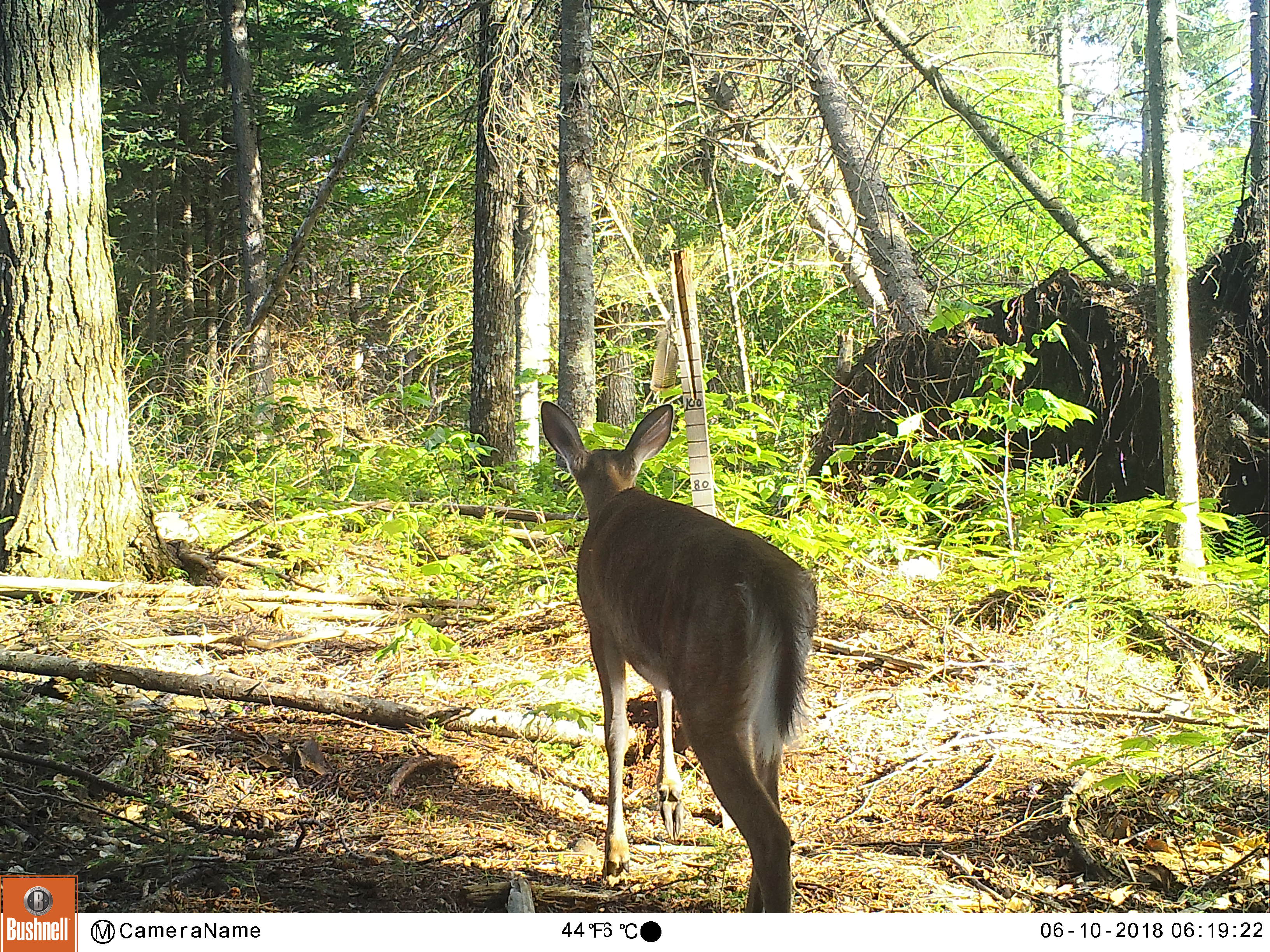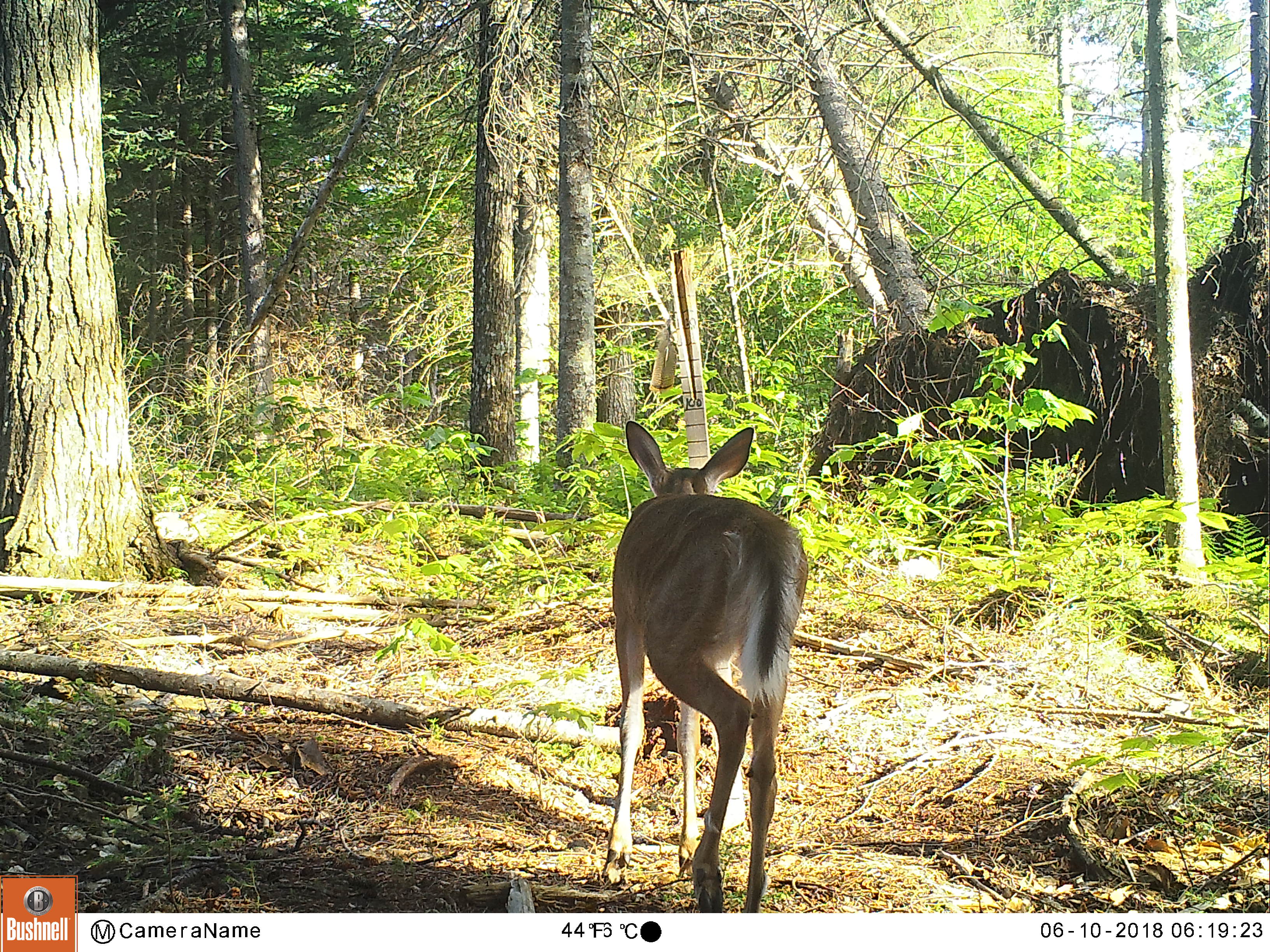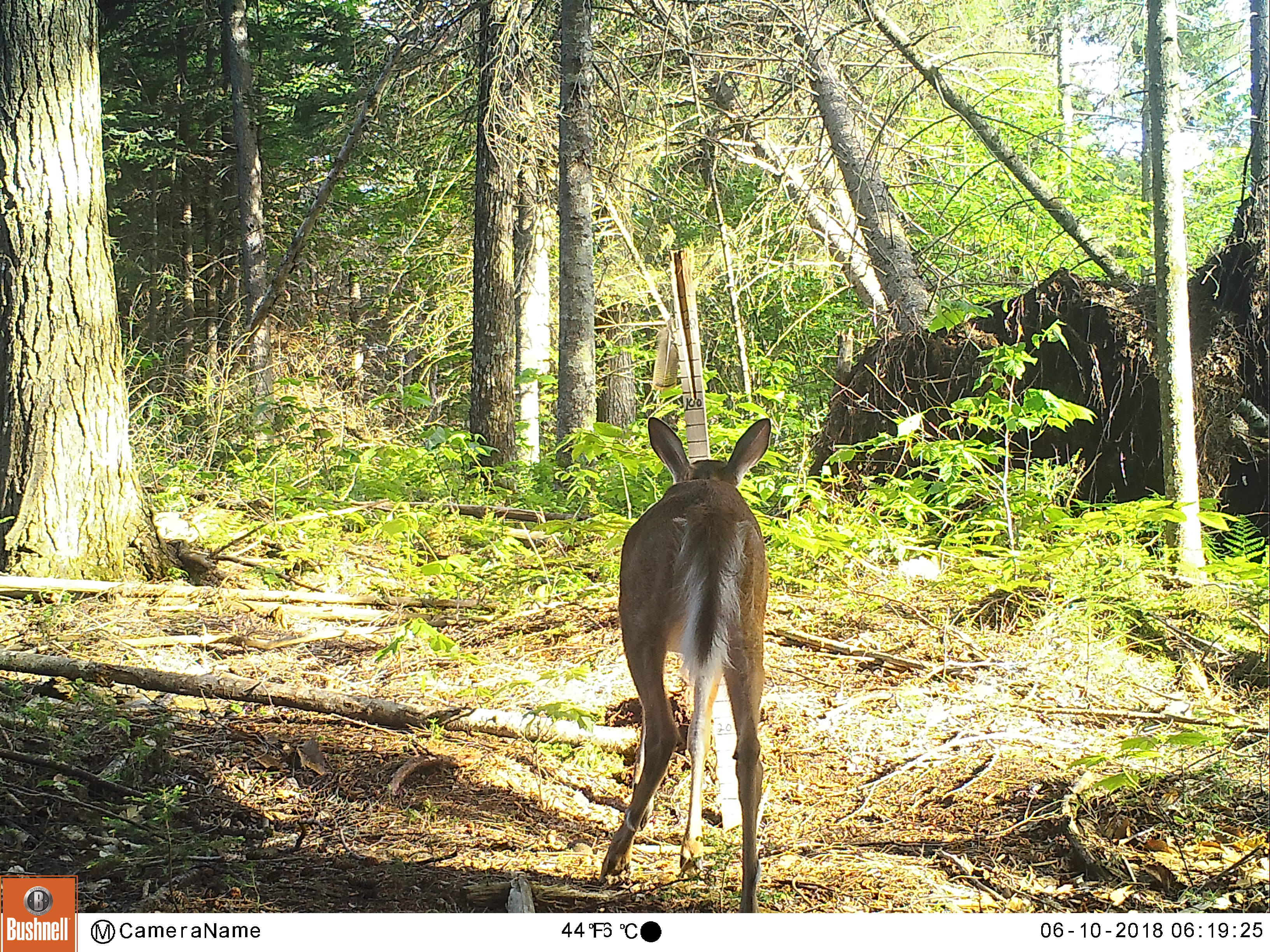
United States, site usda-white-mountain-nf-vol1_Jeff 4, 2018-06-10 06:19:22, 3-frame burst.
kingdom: Animalia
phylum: Chordata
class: Mammalia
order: Artiodactyla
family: Cervidae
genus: Odocoileus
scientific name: Odocoileus virginianus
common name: white-tailed deer